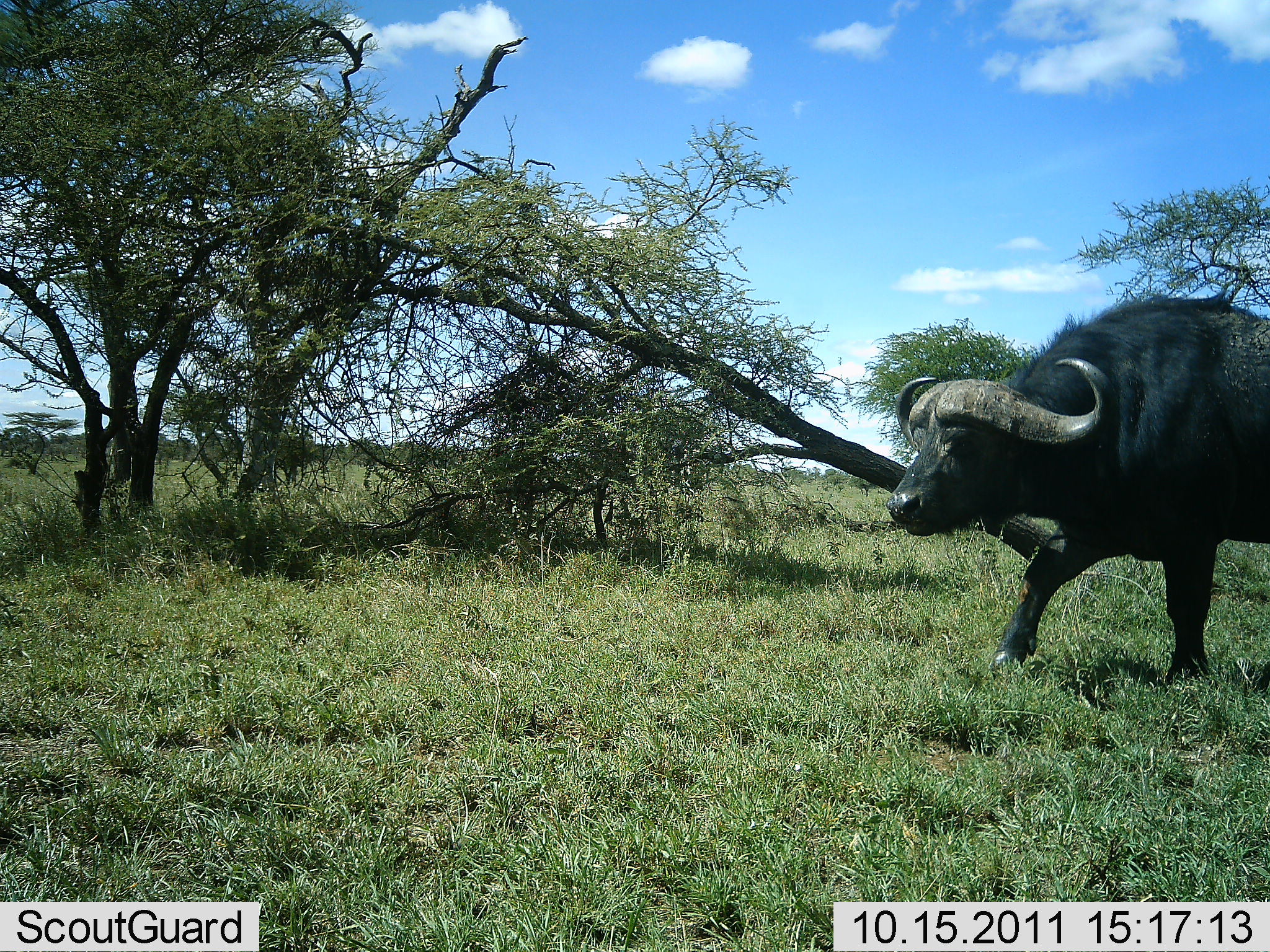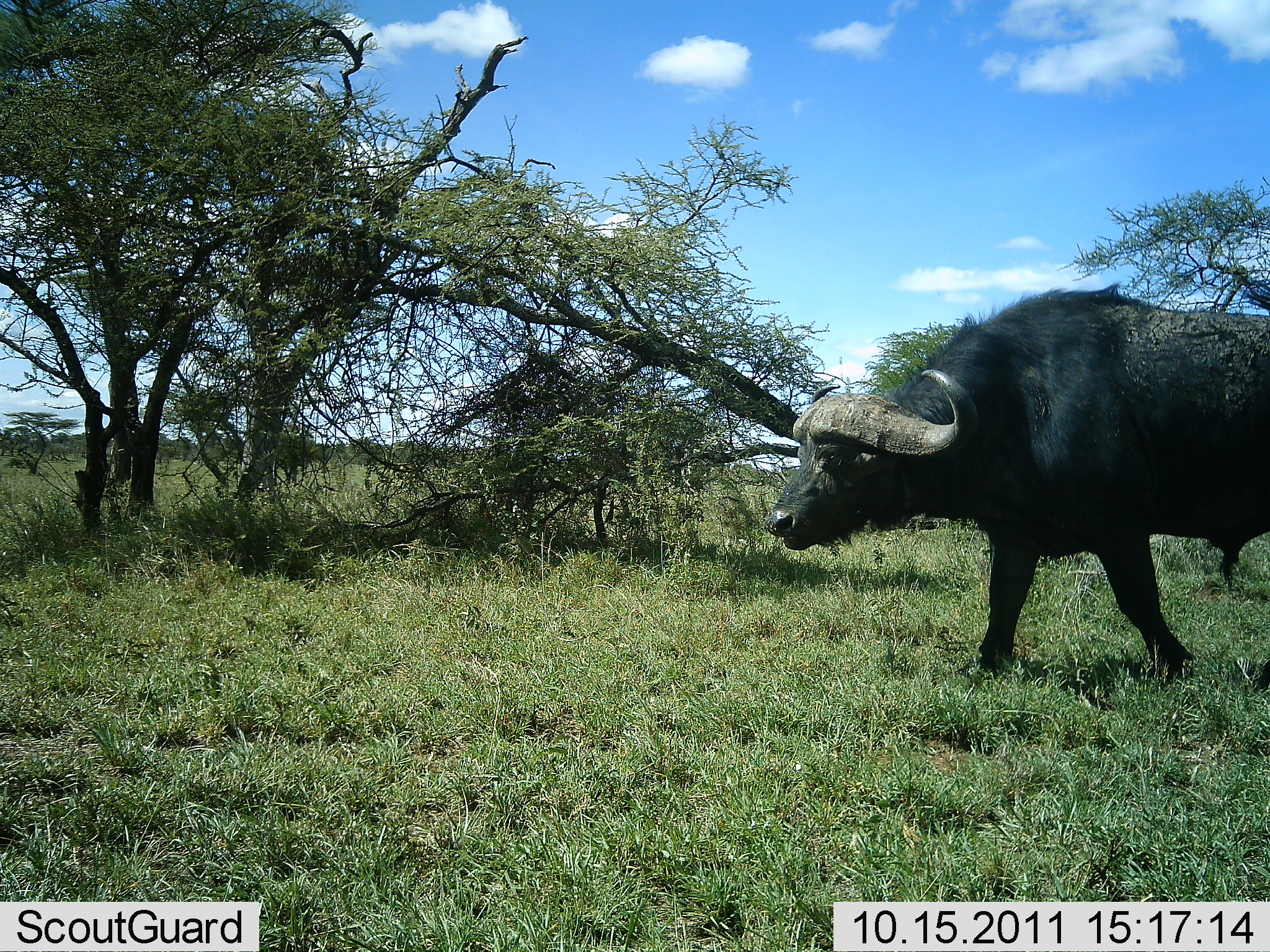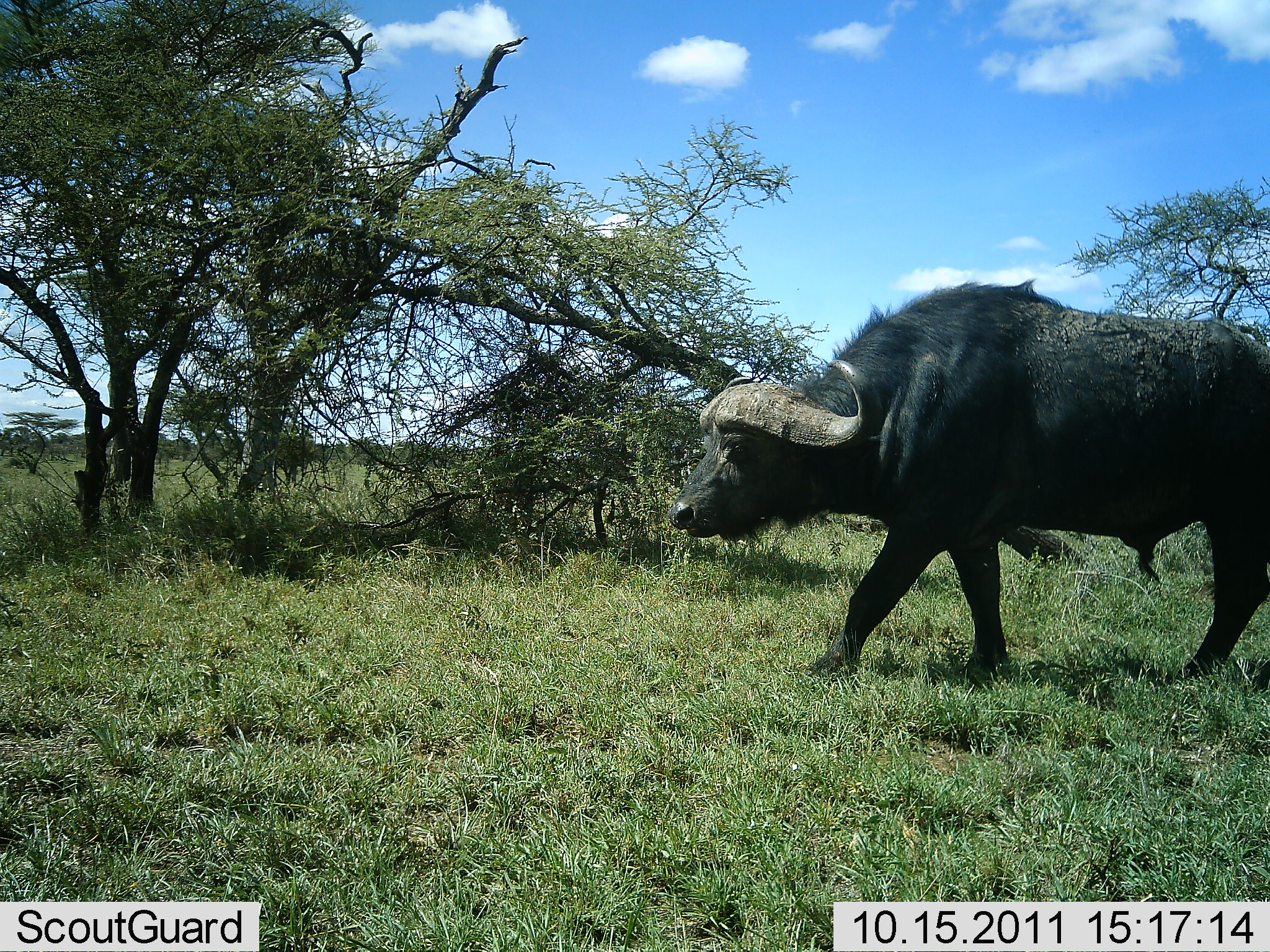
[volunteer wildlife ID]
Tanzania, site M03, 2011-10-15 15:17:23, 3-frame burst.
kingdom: Animalia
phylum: Chordata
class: Mammalia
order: Artiodactyla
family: Bovidae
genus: Syncerus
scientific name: Syncerus caffer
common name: cape buffalo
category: buffalo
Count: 1.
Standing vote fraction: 7%.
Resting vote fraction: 0%.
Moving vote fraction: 100%.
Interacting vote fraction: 0%.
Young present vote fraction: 0%.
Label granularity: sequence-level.